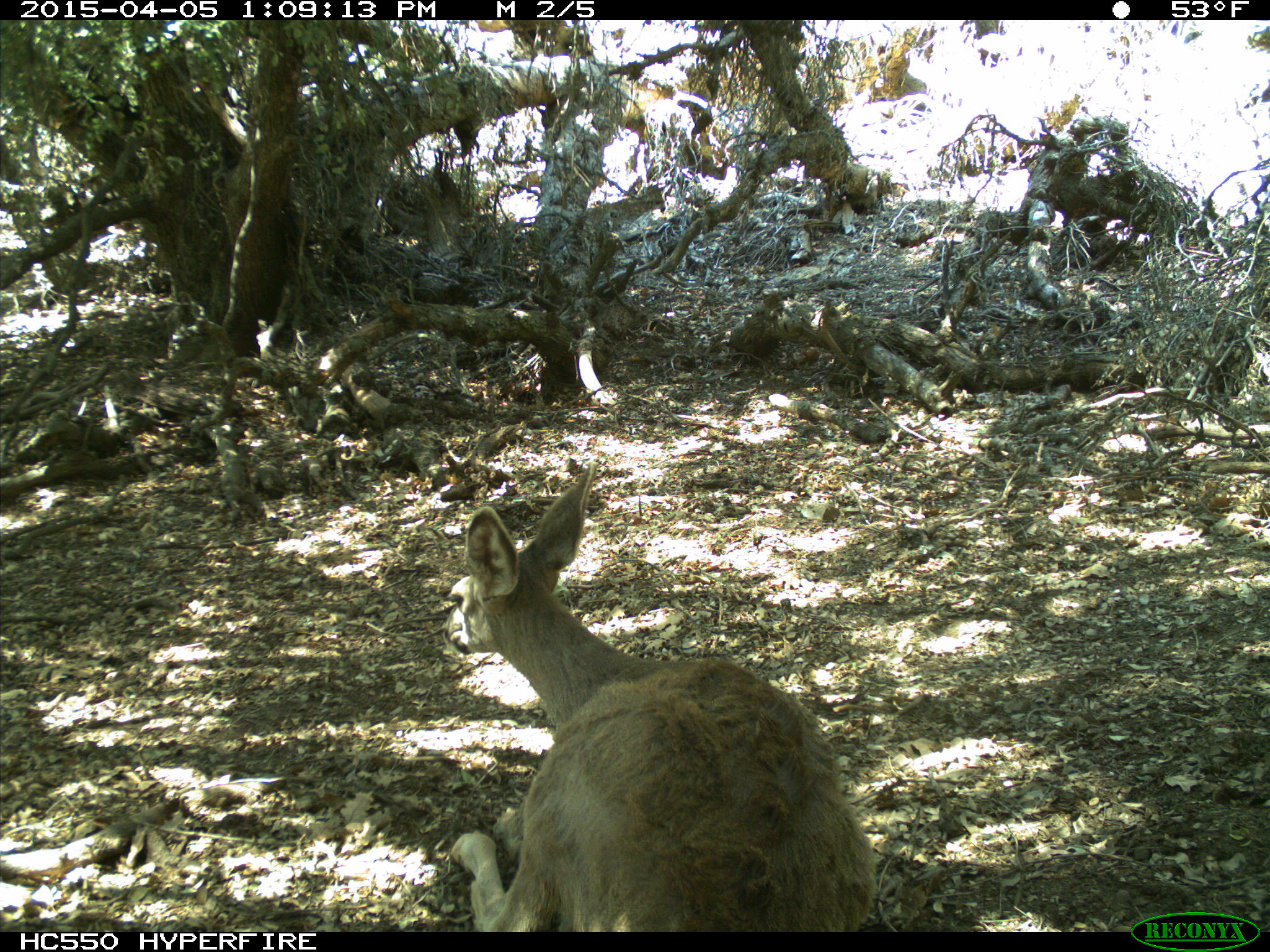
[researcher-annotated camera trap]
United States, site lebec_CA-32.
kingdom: Animalia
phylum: Chordata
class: Mammalia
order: Artiodactyla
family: Cervidae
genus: Odocoileus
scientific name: Odocoileus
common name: deer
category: unidentified deer